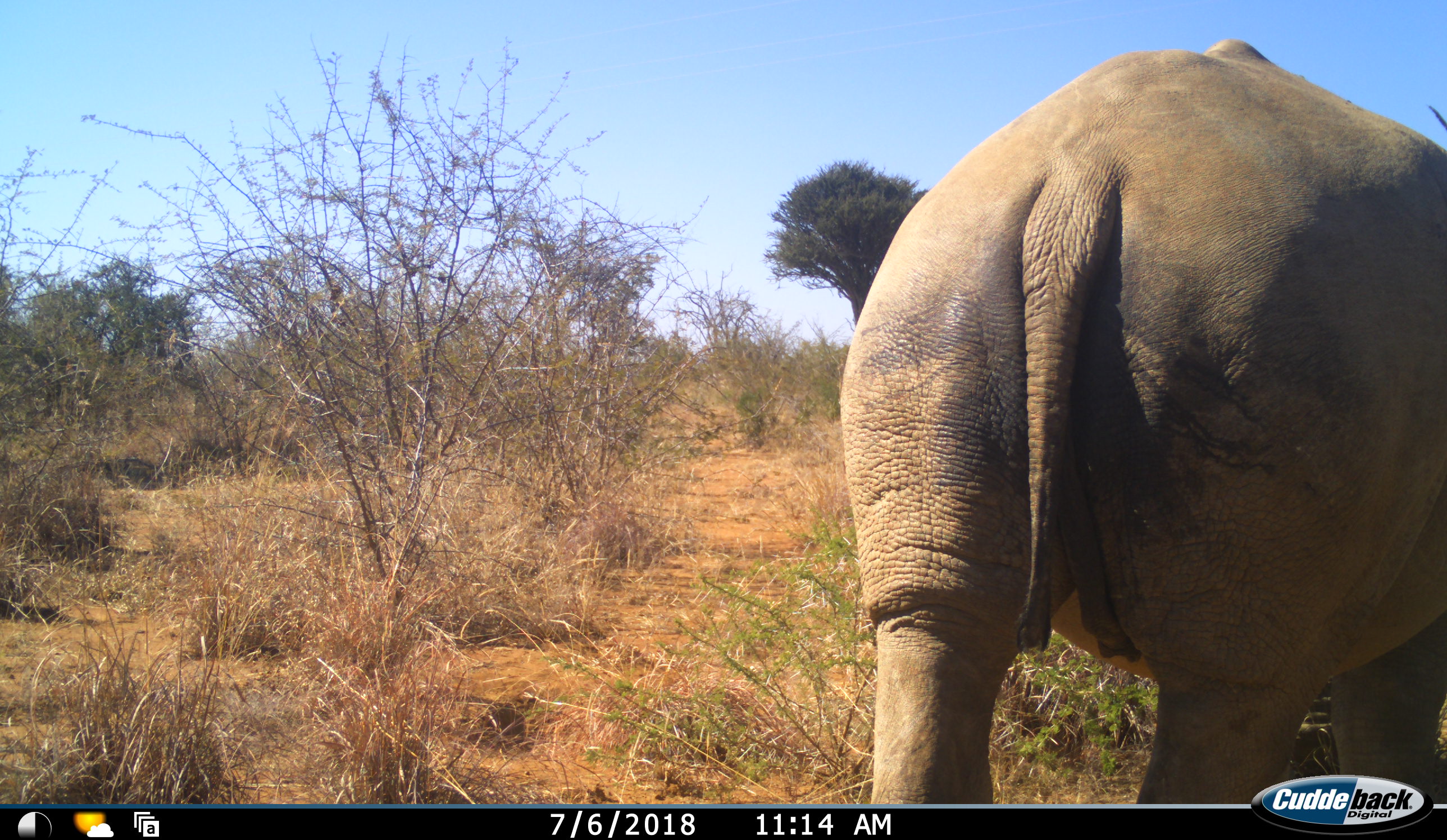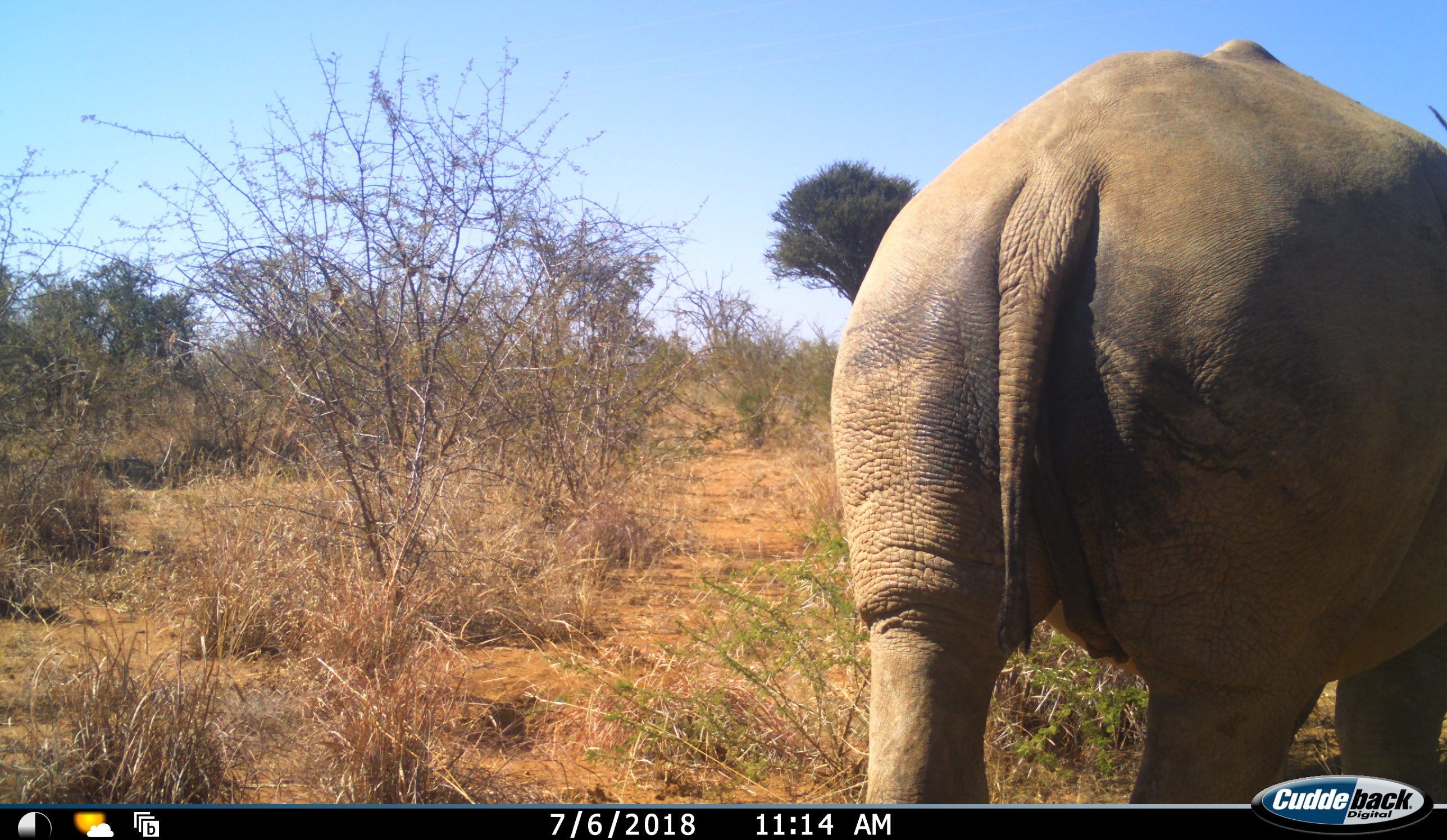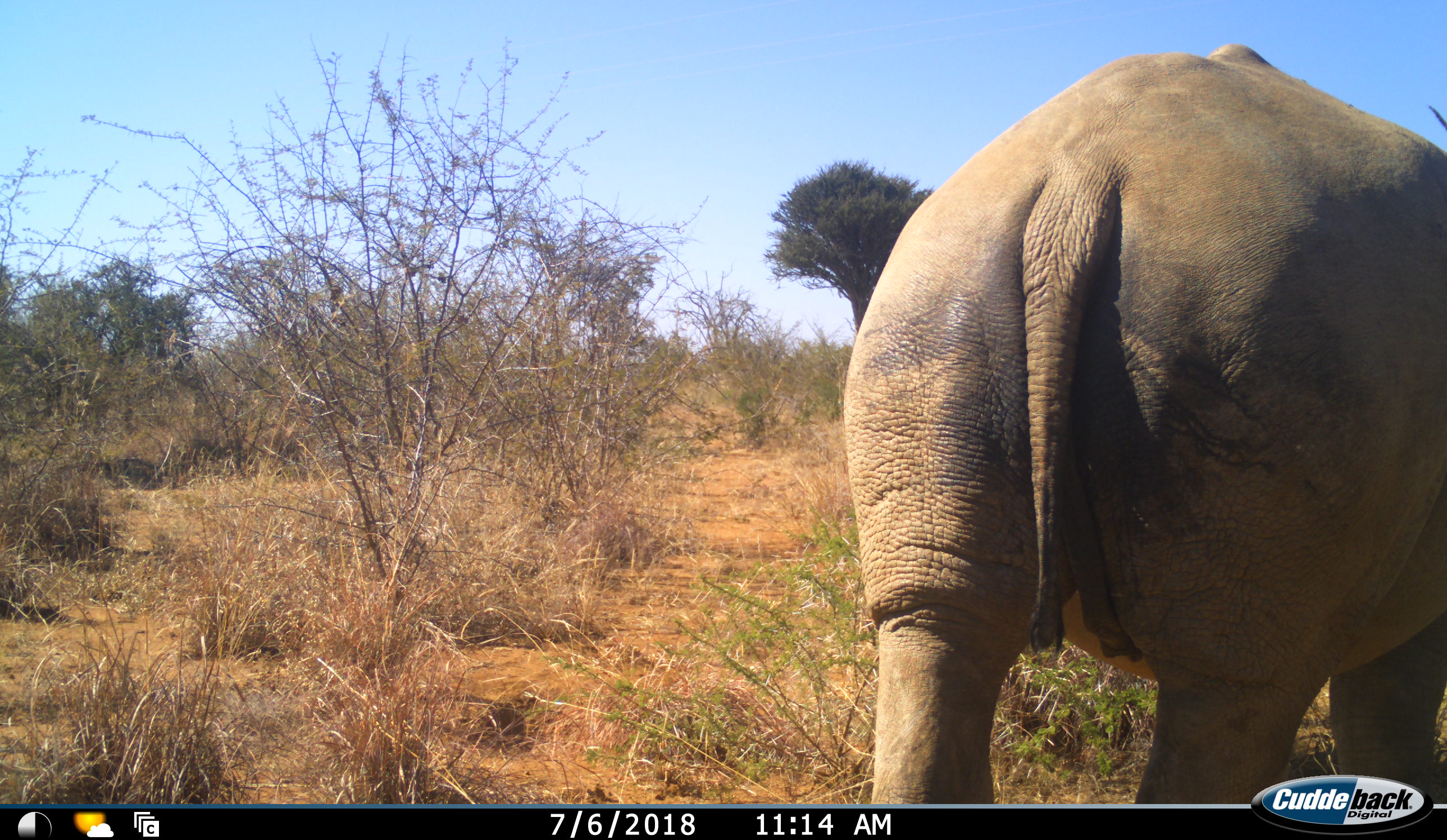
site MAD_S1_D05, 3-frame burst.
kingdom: Animalia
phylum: Chordata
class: Mammalia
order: Proboscidea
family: Elephantidae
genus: Loxodonta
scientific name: Loxodonta africana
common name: african bush elephant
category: elephant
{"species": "elephant (african bush elephant) (Loxodonta africana)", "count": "1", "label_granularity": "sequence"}